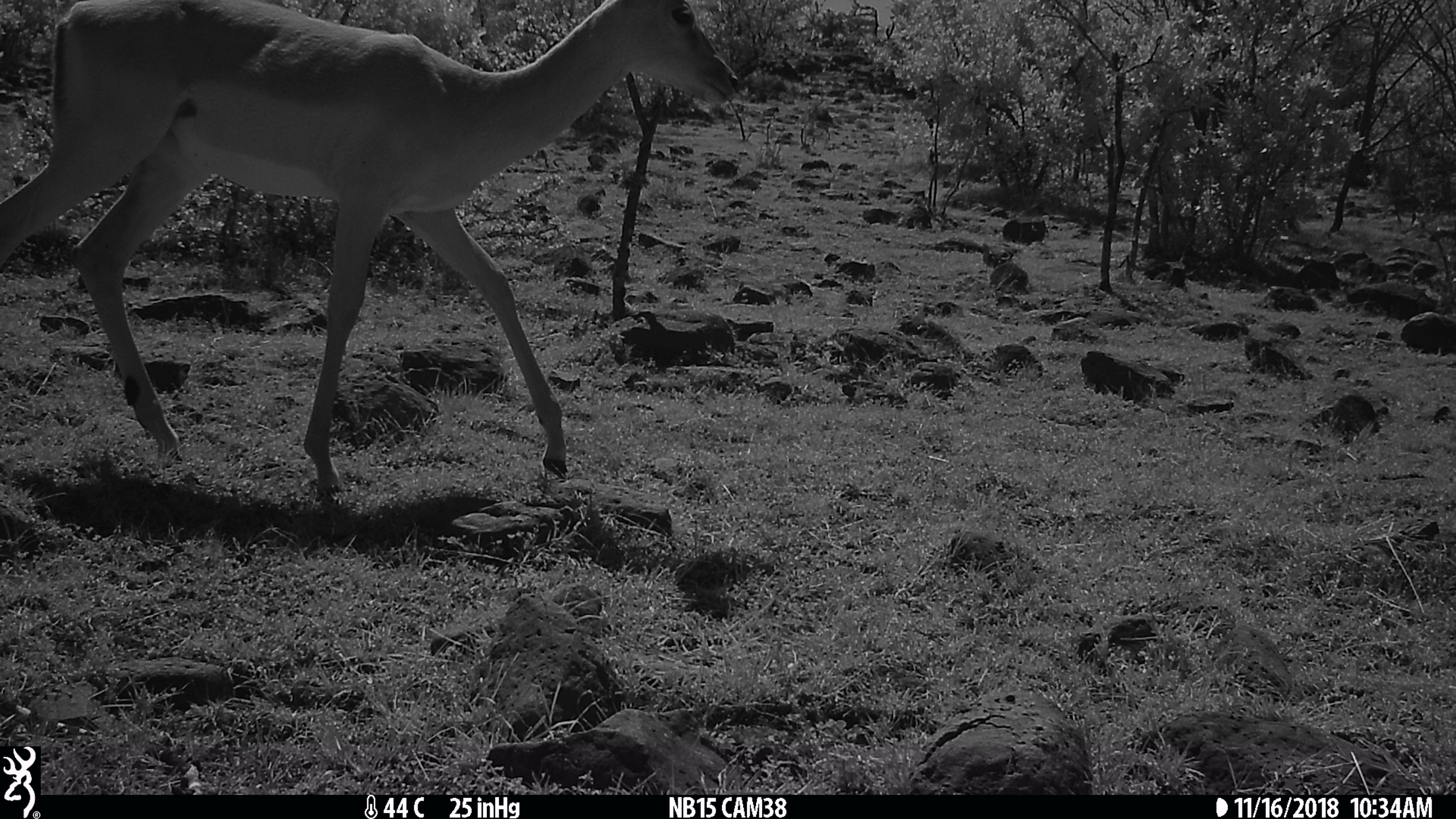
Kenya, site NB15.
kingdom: Animalia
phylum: Chordata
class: Mammalia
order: Artiodactyla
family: Bovidae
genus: Aepyceros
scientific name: Aepyceros melampus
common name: impala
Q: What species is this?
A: Impala (Aepyceros melampus).